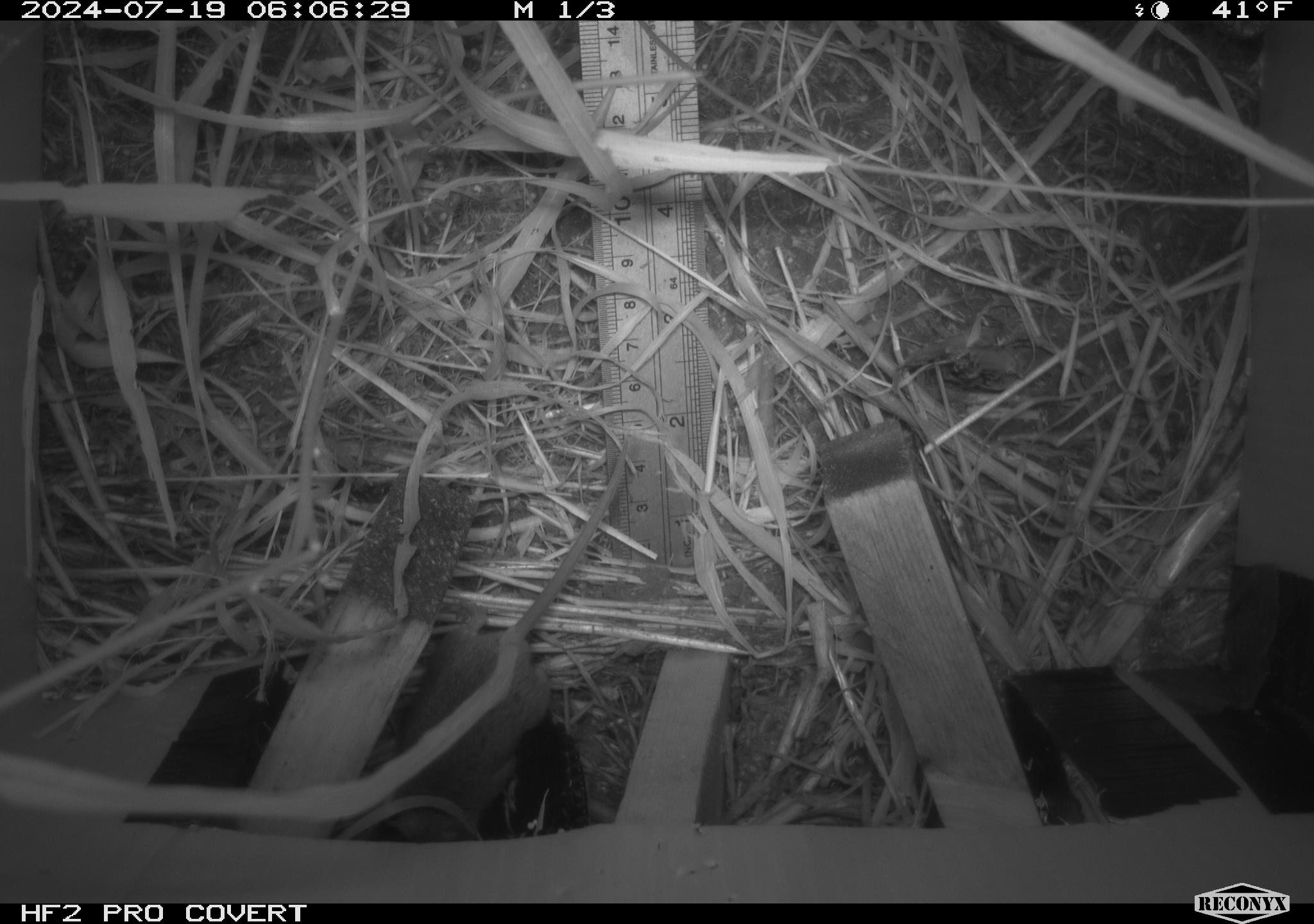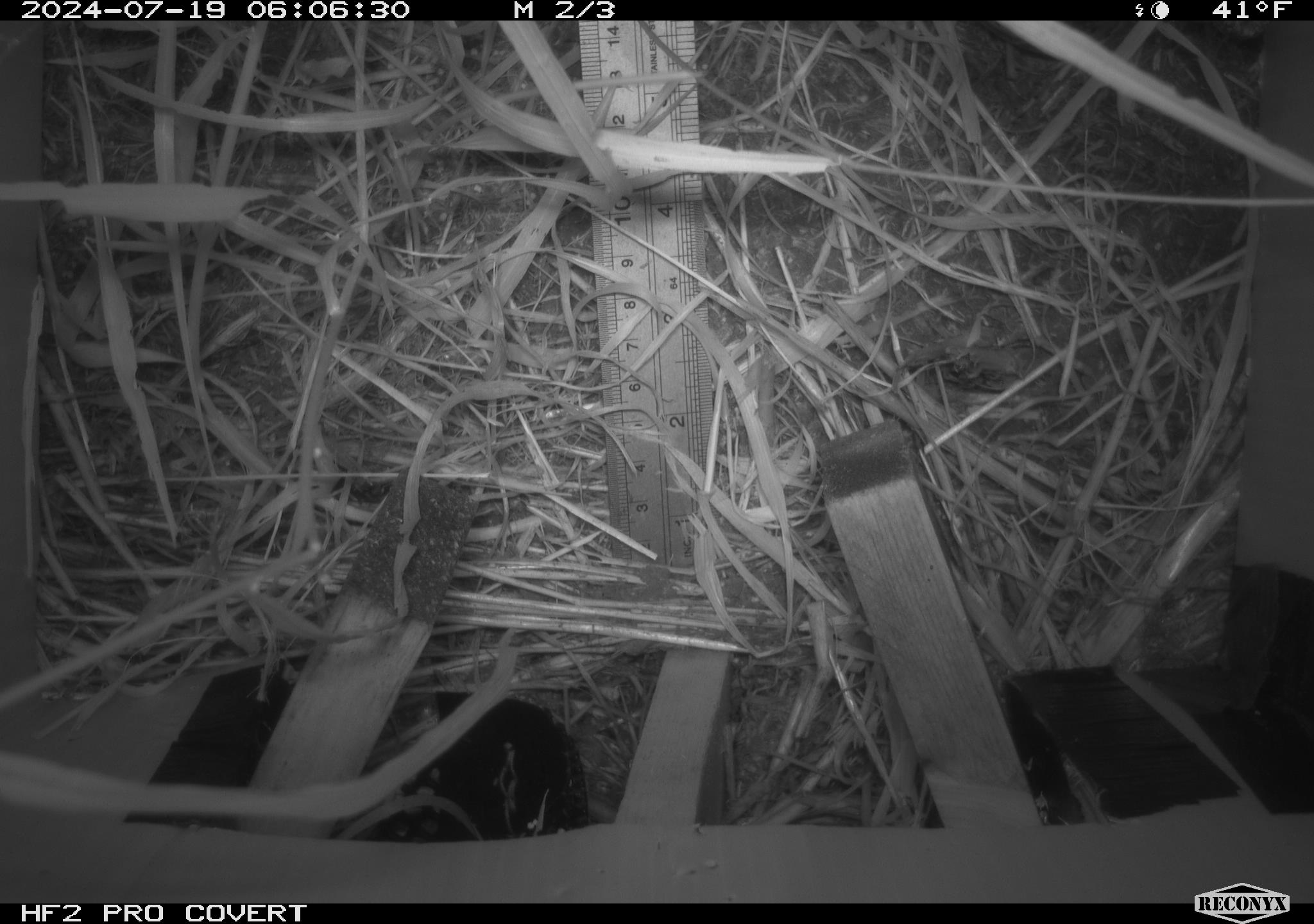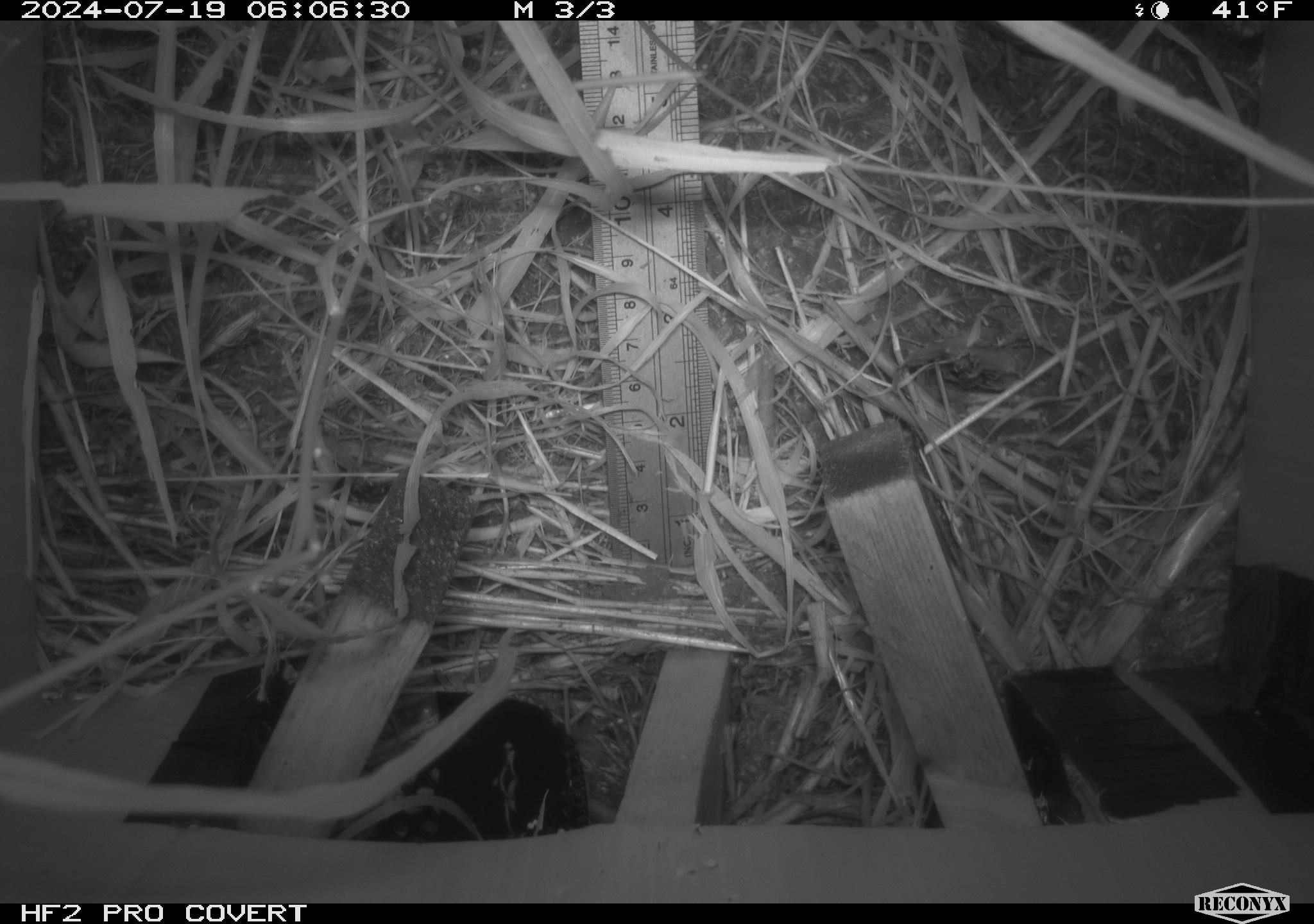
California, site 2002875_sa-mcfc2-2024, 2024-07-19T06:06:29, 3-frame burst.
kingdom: Animalia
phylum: Chordata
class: Mammalia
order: Rodentia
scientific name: Rodentia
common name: rodent